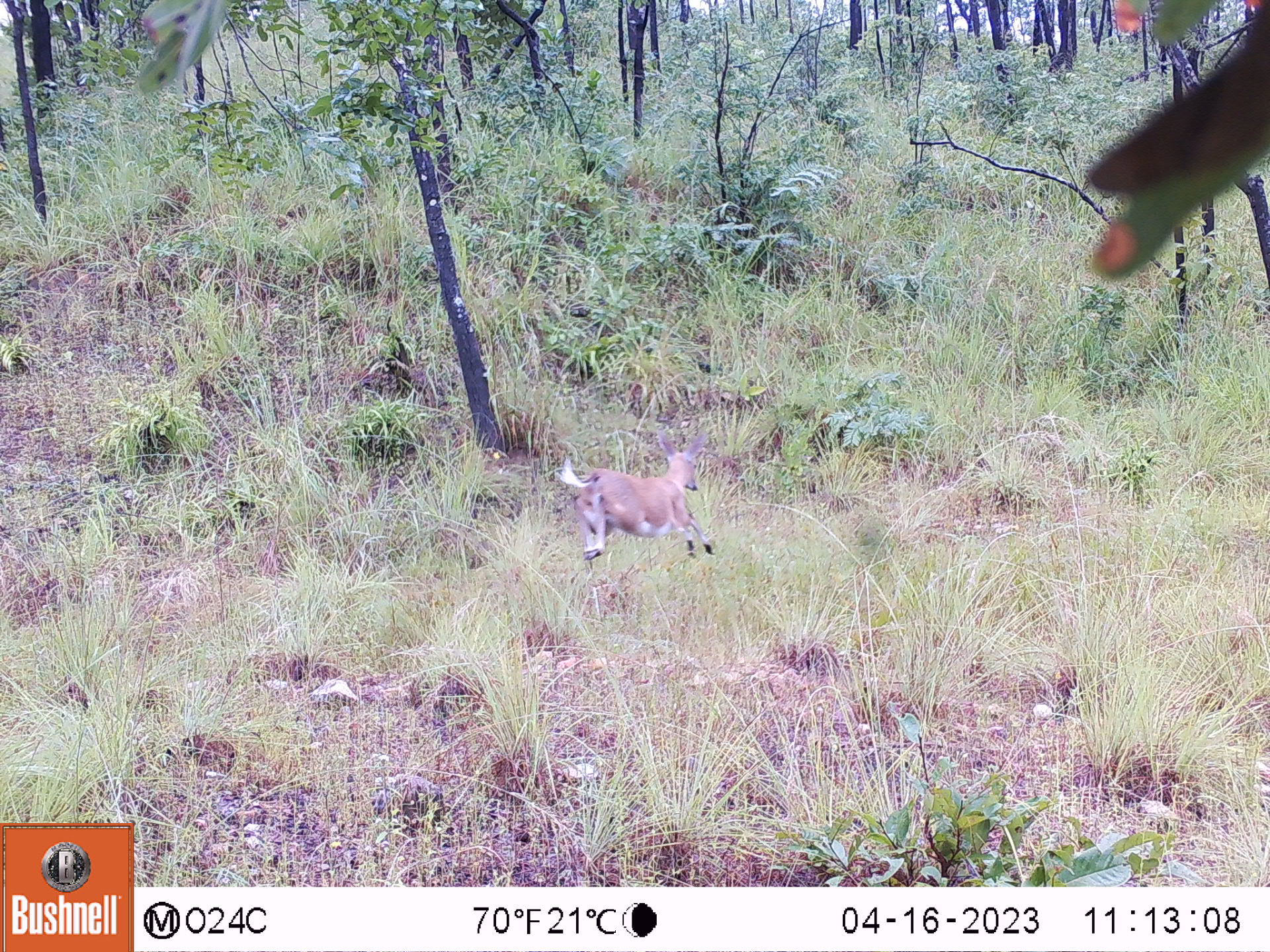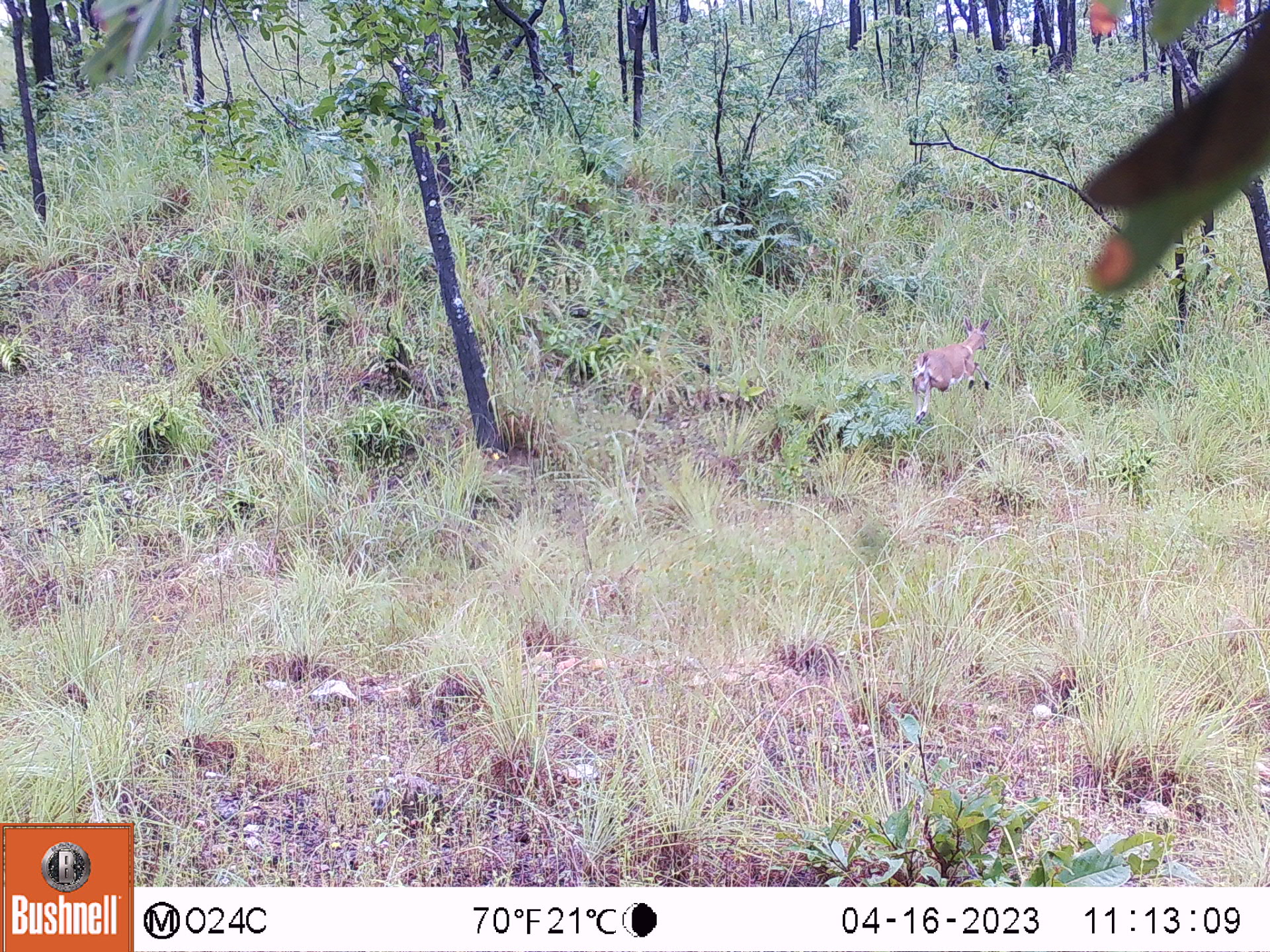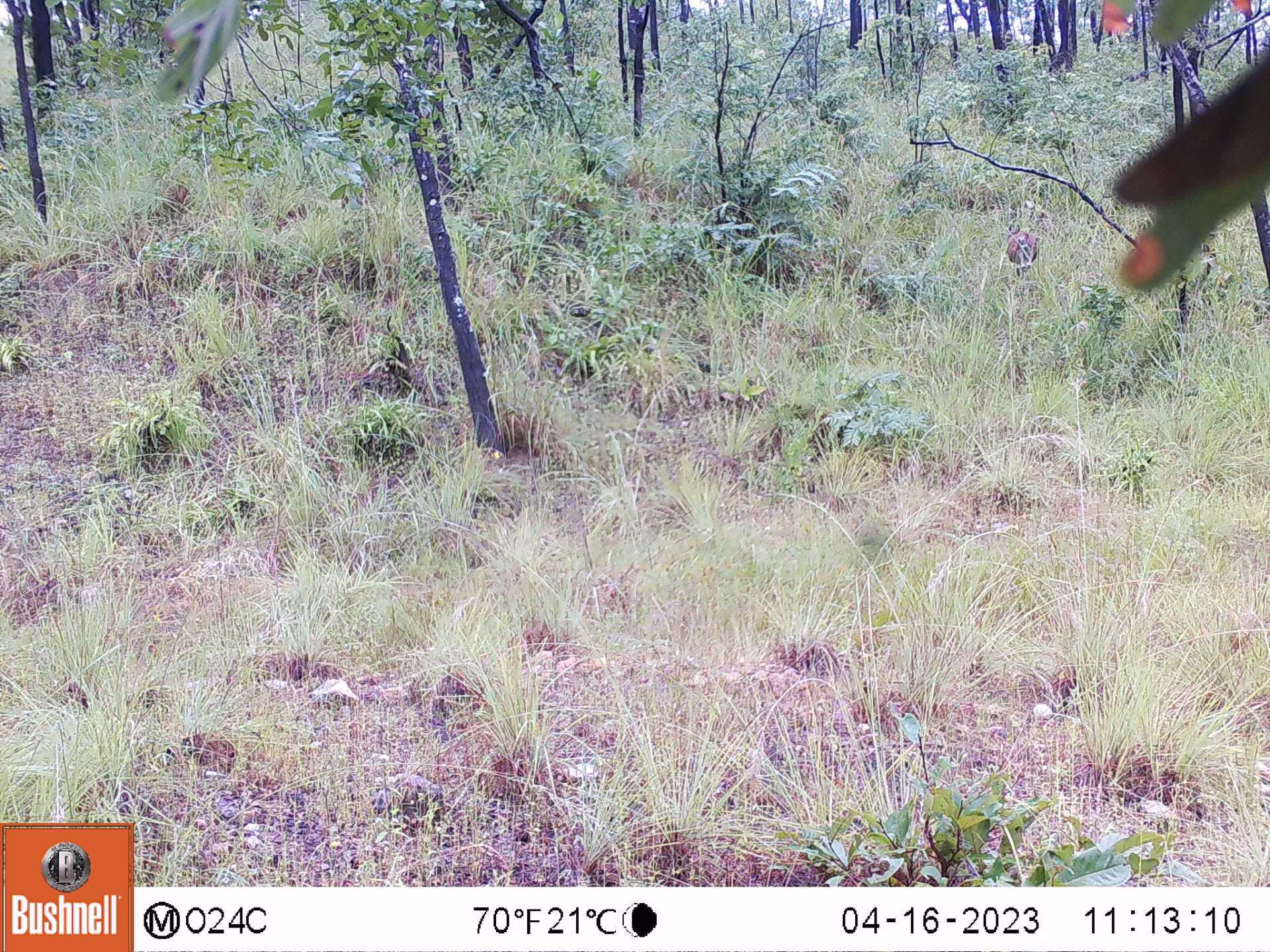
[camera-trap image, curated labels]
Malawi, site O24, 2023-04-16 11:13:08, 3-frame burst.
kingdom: Animalia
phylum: Chordata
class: Mammalia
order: Artiodactyla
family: Bovidae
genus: Sylvicapra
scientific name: Sylvicapra grimmia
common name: common duiker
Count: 1.